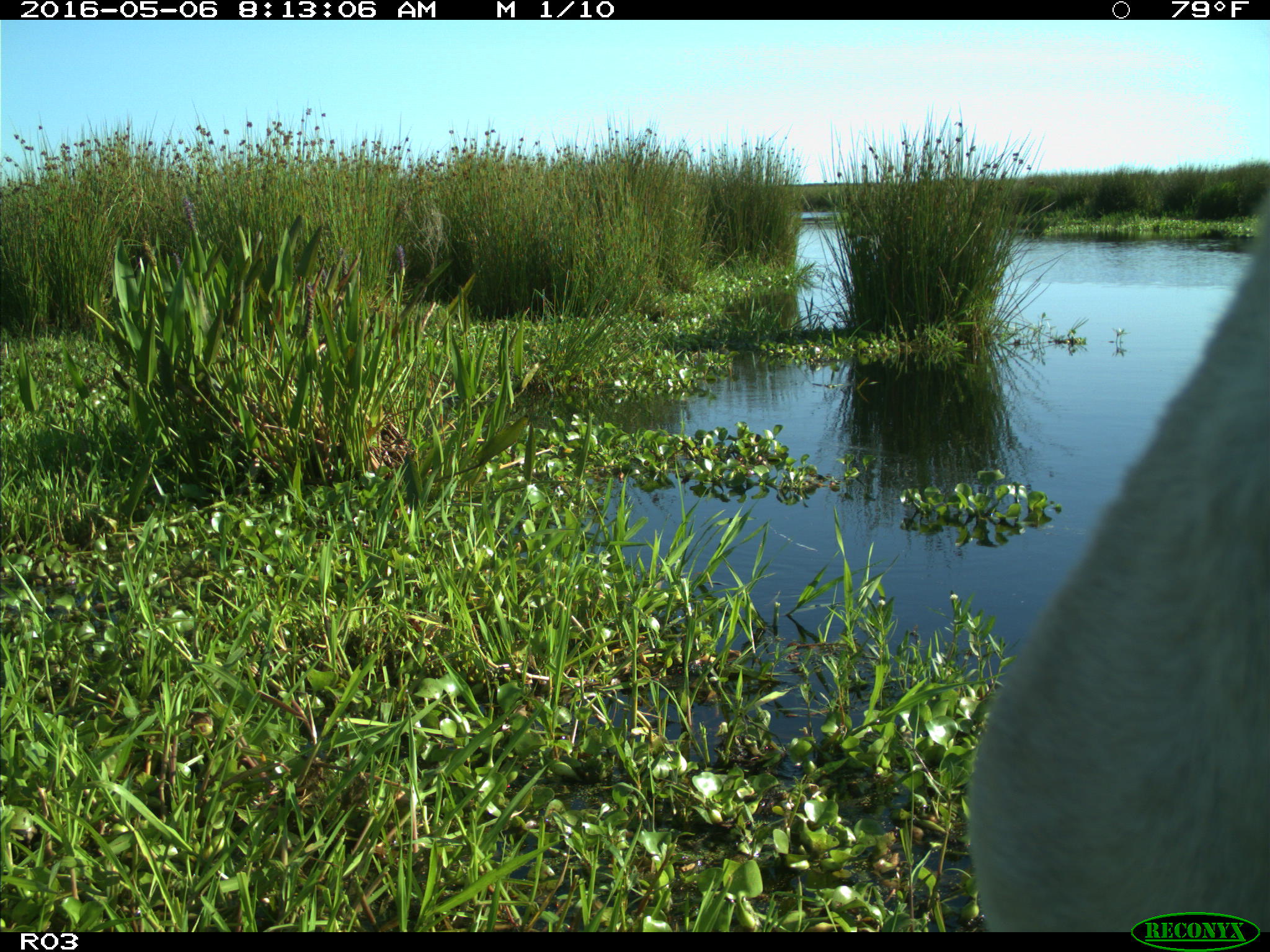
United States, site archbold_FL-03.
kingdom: Animalia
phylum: Chordata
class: Mammalia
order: Artiodactyla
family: Bovidae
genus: Bos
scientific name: Bos taurus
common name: domestic cow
Bos taurus (domestic cow).